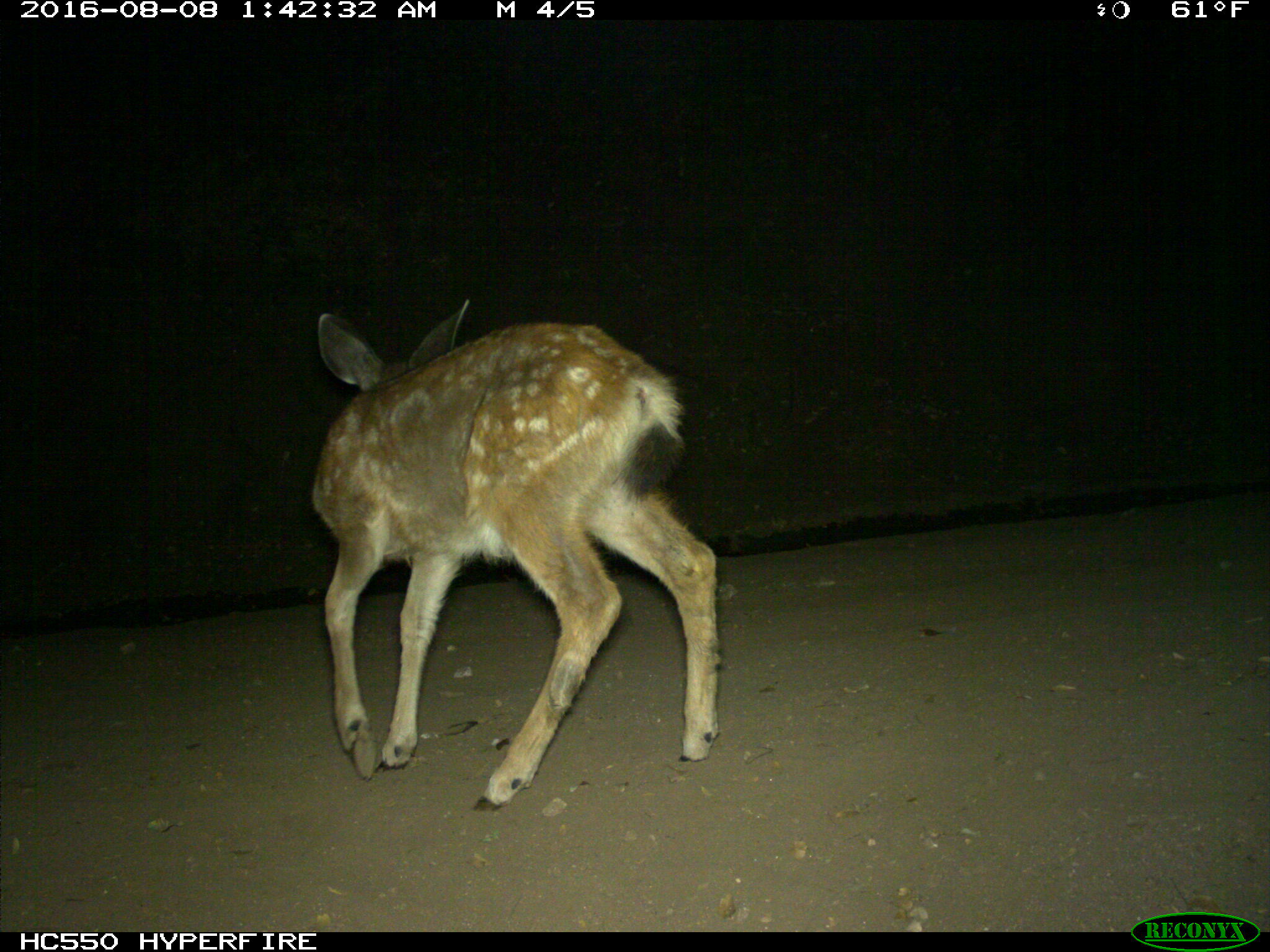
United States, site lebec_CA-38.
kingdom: Animalia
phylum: Chordata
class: Mammalia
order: Artiodactyla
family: Cervidae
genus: Odocoileus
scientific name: Odocoileus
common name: deer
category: unidentified deer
Unidentified deer (deer) (Odocoileus).